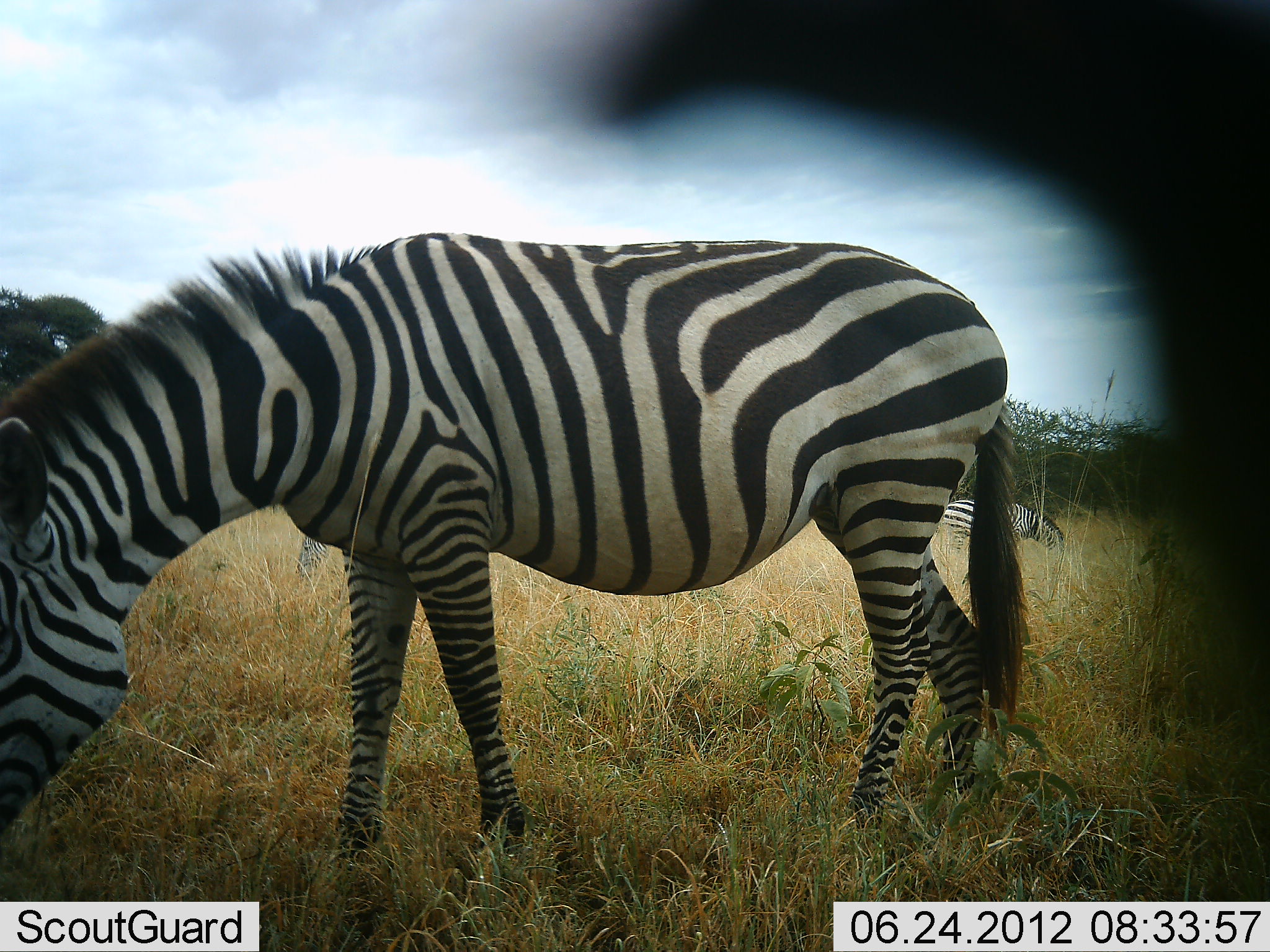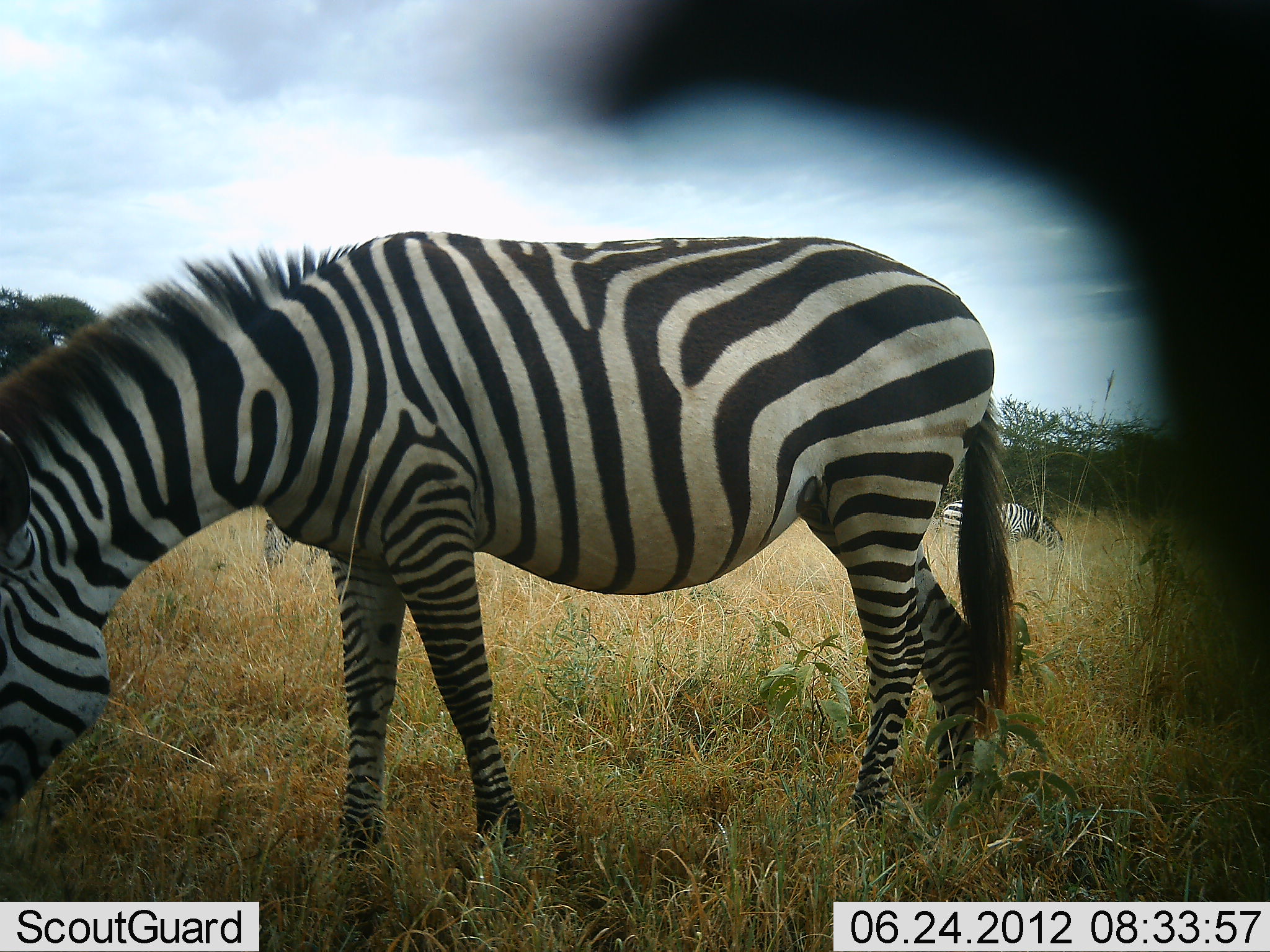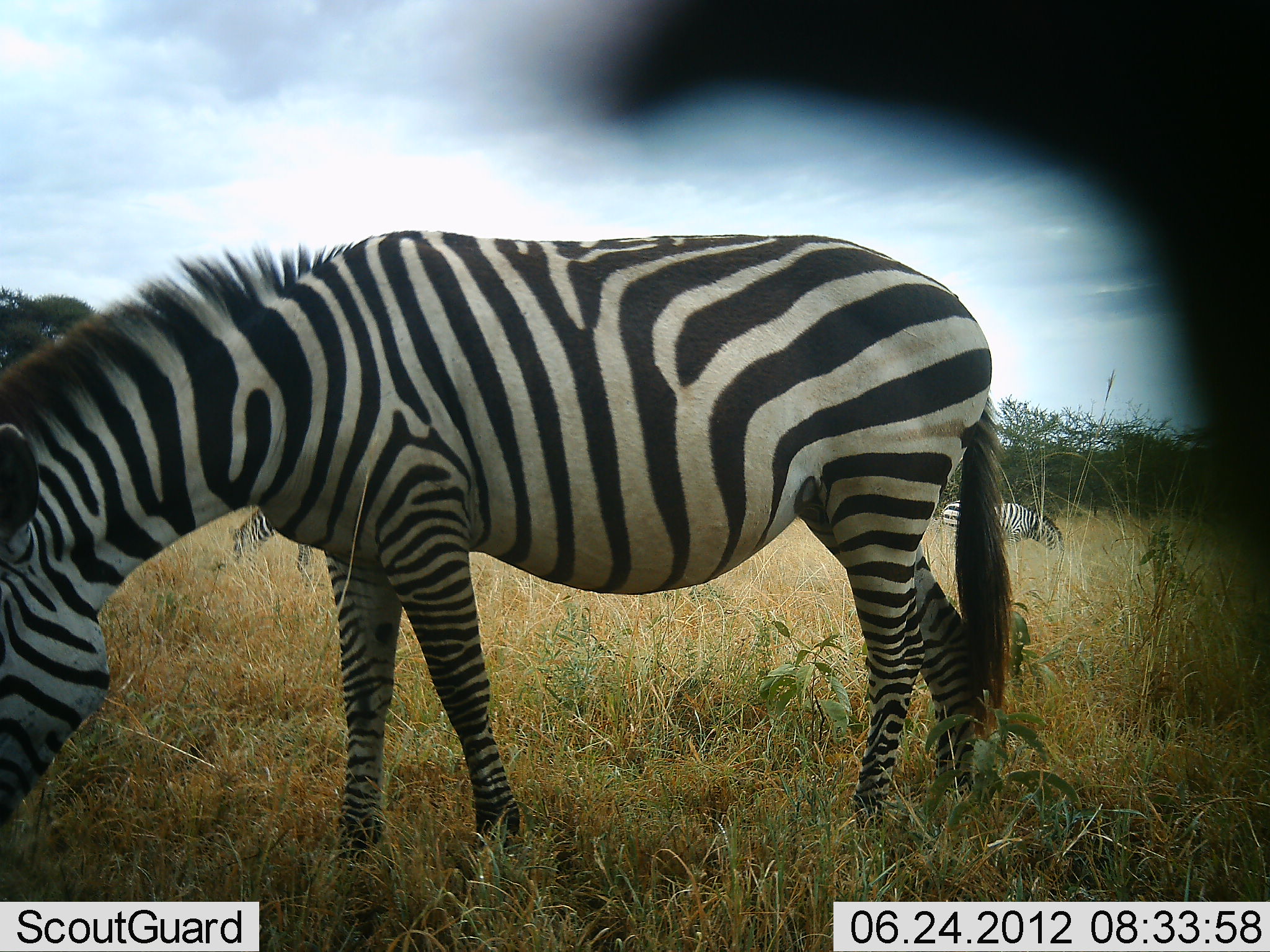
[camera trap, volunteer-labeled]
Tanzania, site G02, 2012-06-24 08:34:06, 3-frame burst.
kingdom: Animalia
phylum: Chordata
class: Mammalia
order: Perissodactyla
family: Equidae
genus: Equus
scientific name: Equus quagga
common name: plains zebra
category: zebra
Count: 3.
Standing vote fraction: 20%.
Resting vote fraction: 10%.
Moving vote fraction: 0%.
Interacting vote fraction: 0%.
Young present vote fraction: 0%.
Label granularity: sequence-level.